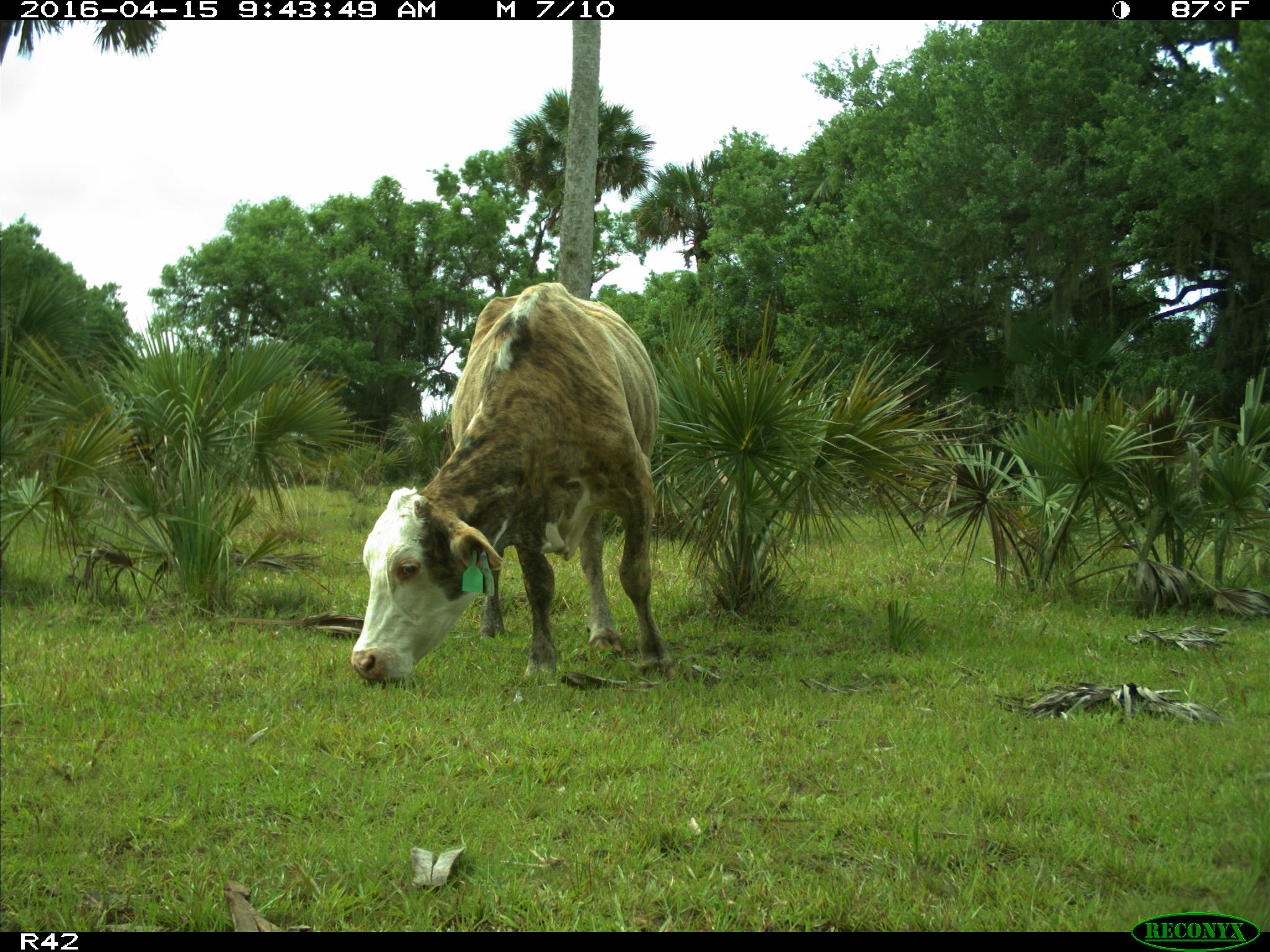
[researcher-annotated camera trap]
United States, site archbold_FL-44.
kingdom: Animalia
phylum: Chordata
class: Mammalia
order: Artiodactyla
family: Bovidae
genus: Bos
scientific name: Bos taurus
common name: domestic cow